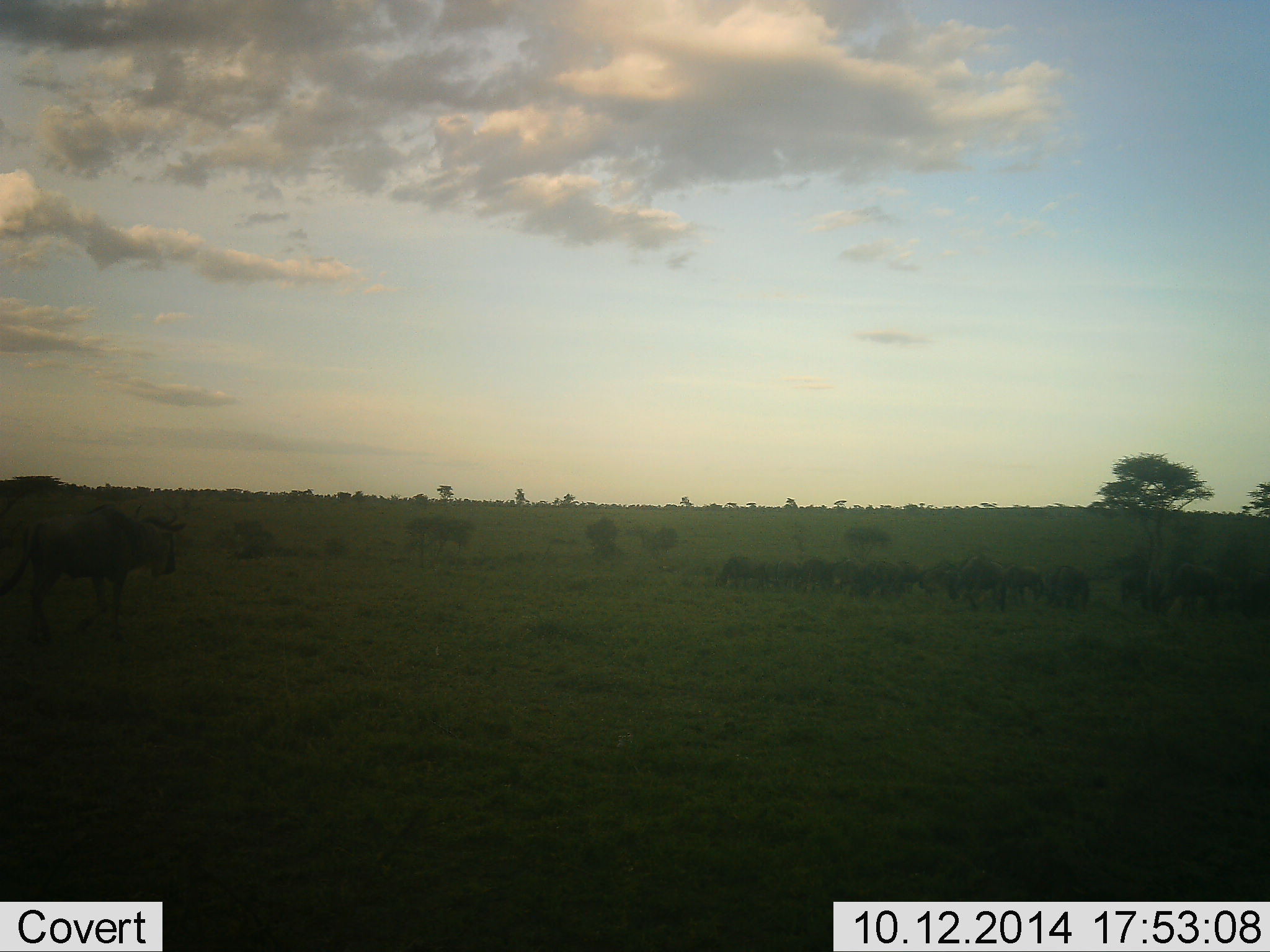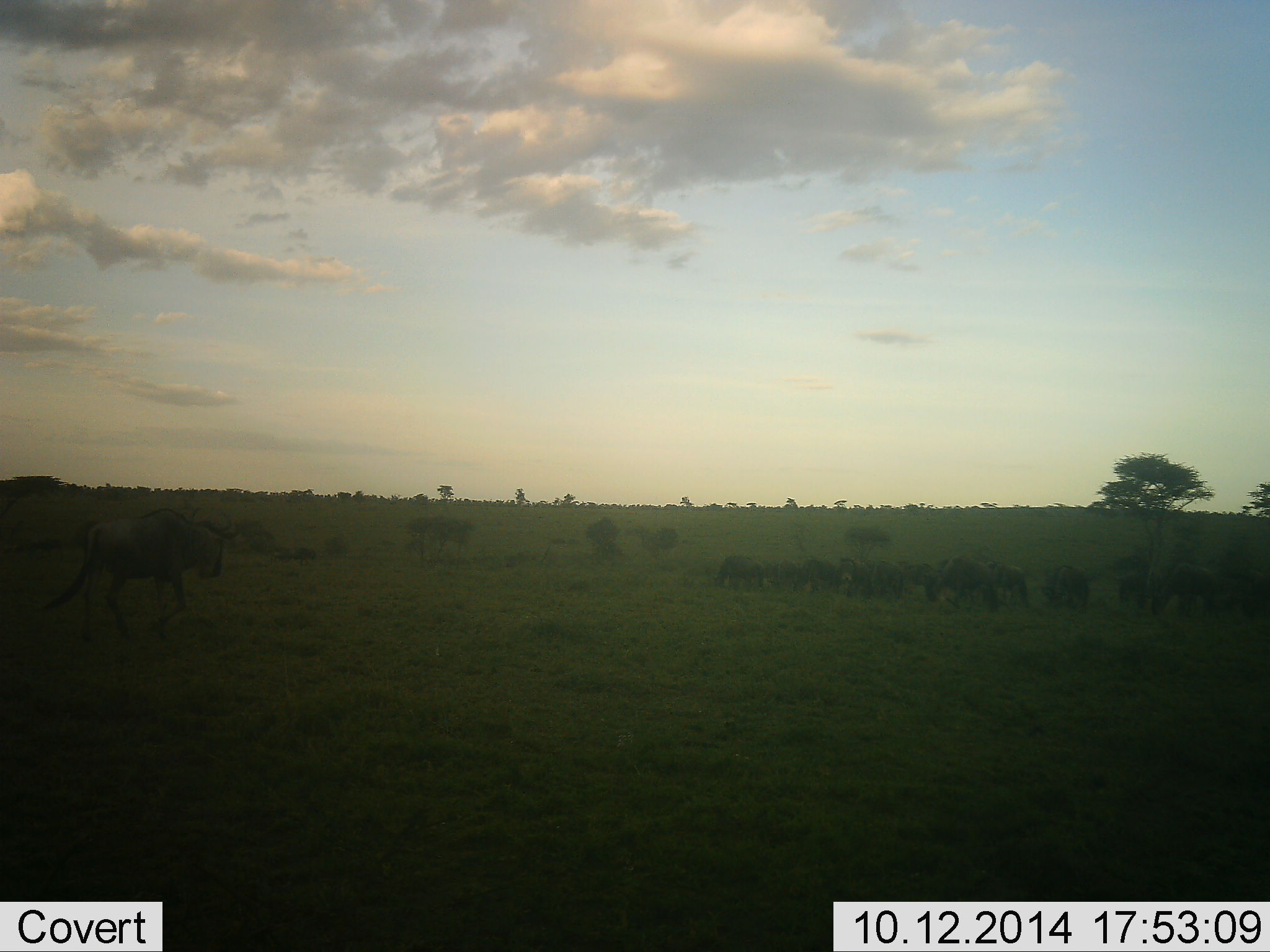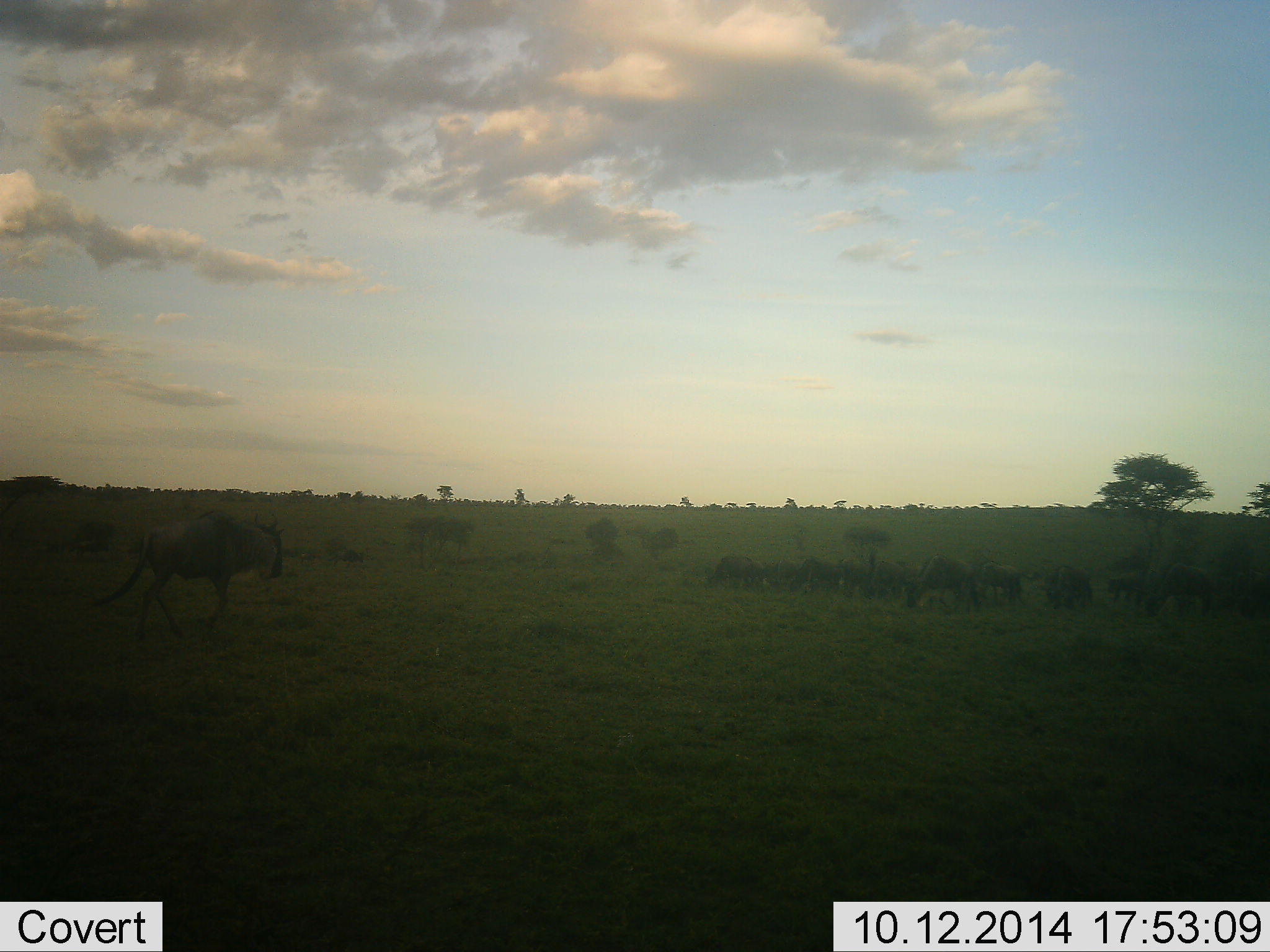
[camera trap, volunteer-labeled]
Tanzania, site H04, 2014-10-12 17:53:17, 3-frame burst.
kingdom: Animalia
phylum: Chordata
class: Mammalia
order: Artiodactyla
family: Bovidae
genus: Connochaetes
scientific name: Connochaetes taurinus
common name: blue wildebeest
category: wildebeest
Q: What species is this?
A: Wildebeest (blue wildebeest) (Connochaetes taurinus).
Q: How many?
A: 11-50.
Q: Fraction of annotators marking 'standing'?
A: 30%.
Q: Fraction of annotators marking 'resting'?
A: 0%.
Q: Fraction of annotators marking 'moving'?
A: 100%.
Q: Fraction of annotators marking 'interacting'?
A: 10%.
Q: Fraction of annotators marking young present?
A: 0%.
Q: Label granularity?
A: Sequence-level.